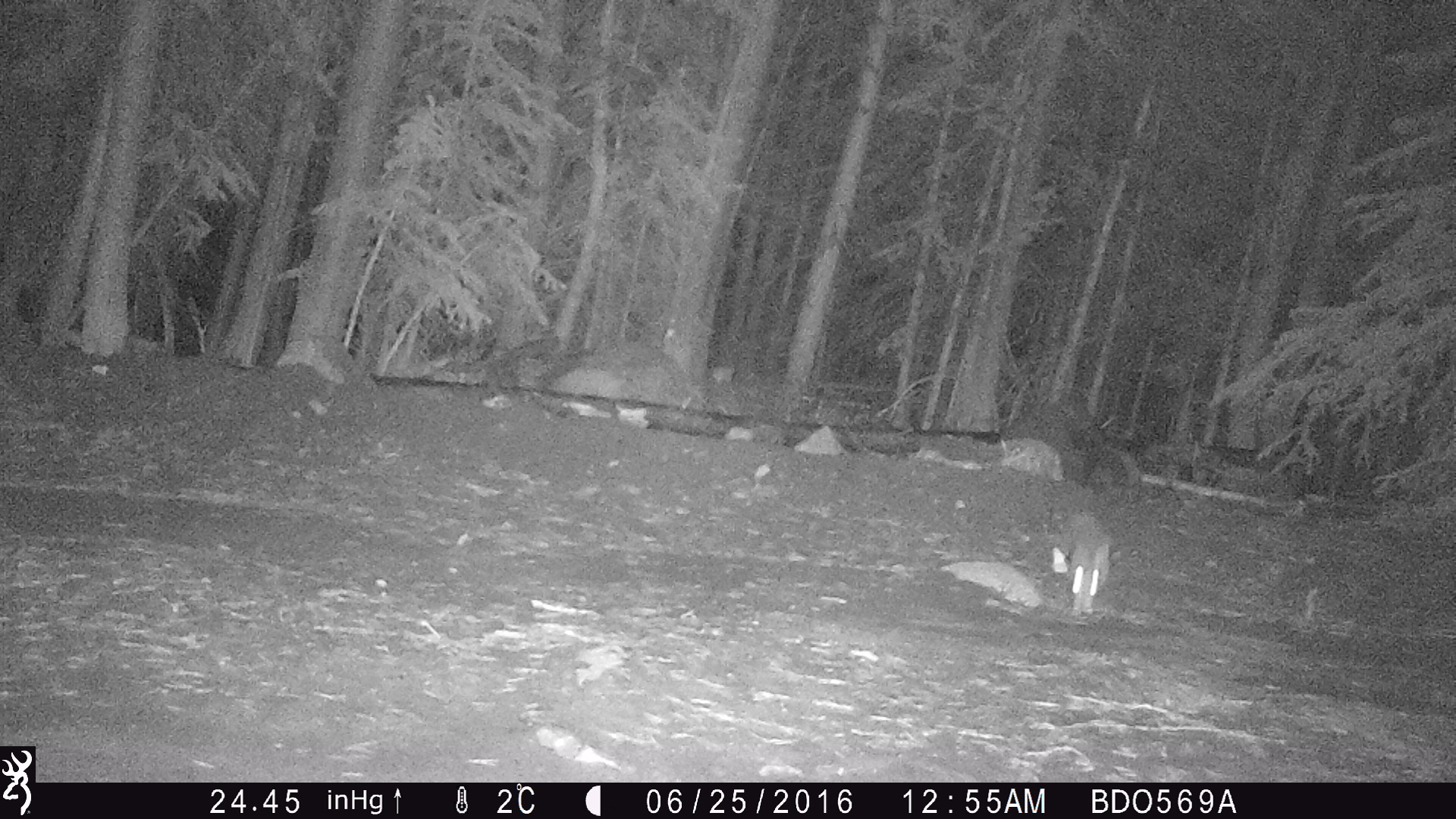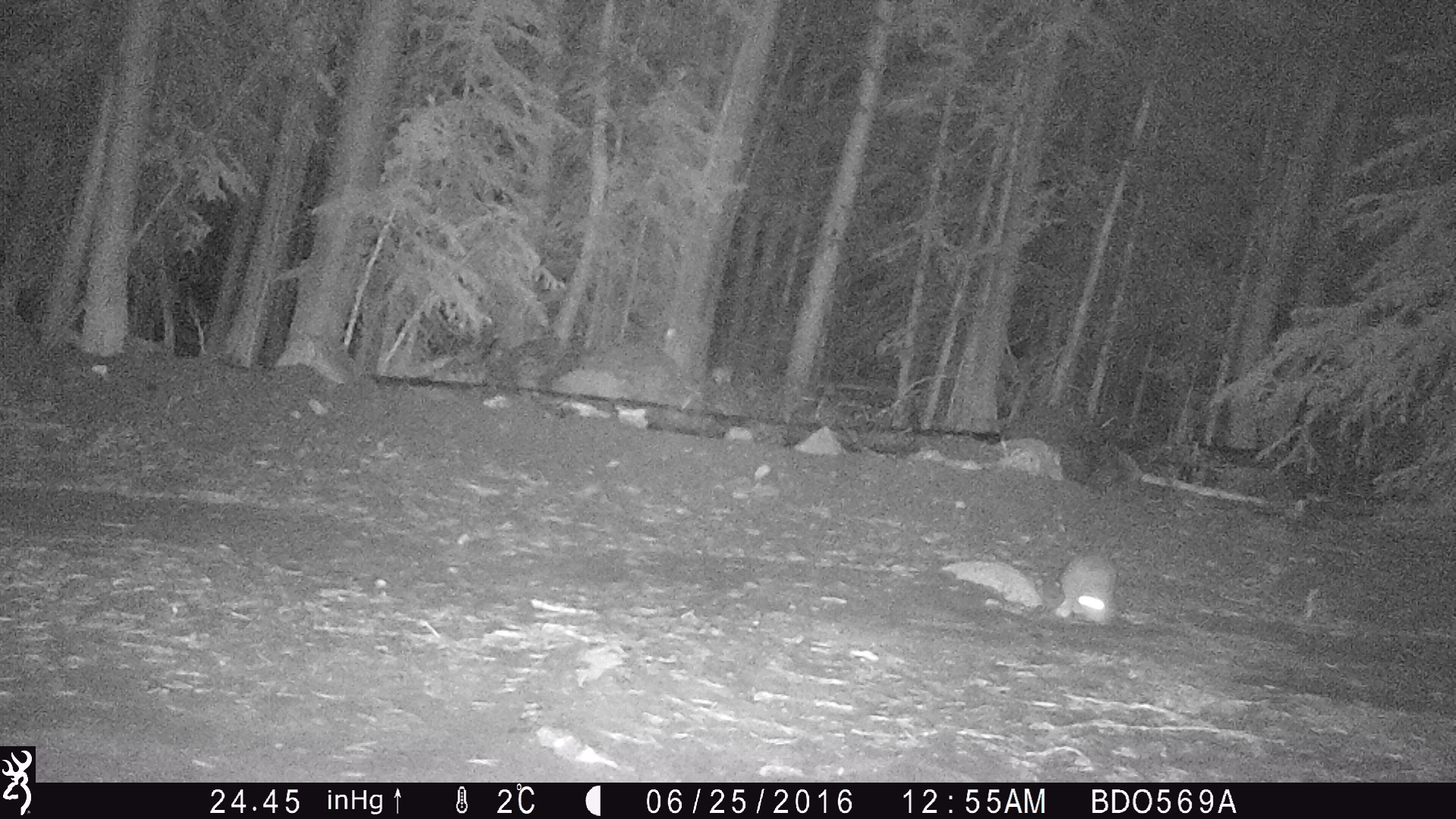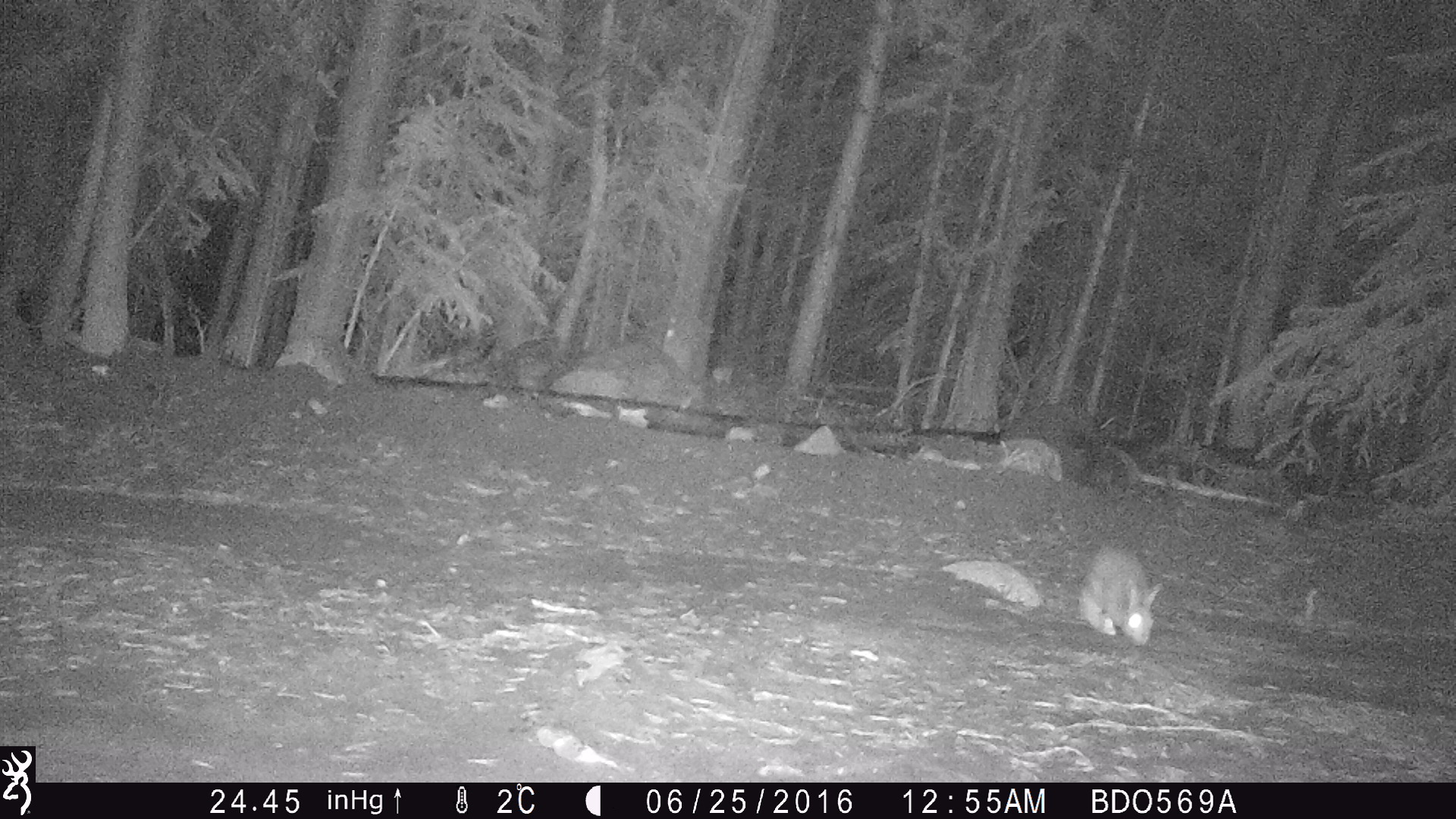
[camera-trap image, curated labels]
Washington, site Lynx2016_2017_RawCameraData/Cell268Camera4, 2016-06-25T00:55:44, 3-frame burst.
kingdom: Animalia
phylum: Chordata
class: Mammalia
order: Lagomorpha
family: Leporidae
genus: Lepus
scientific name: Lepus americanus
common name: snowshoe hare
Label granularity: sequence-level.